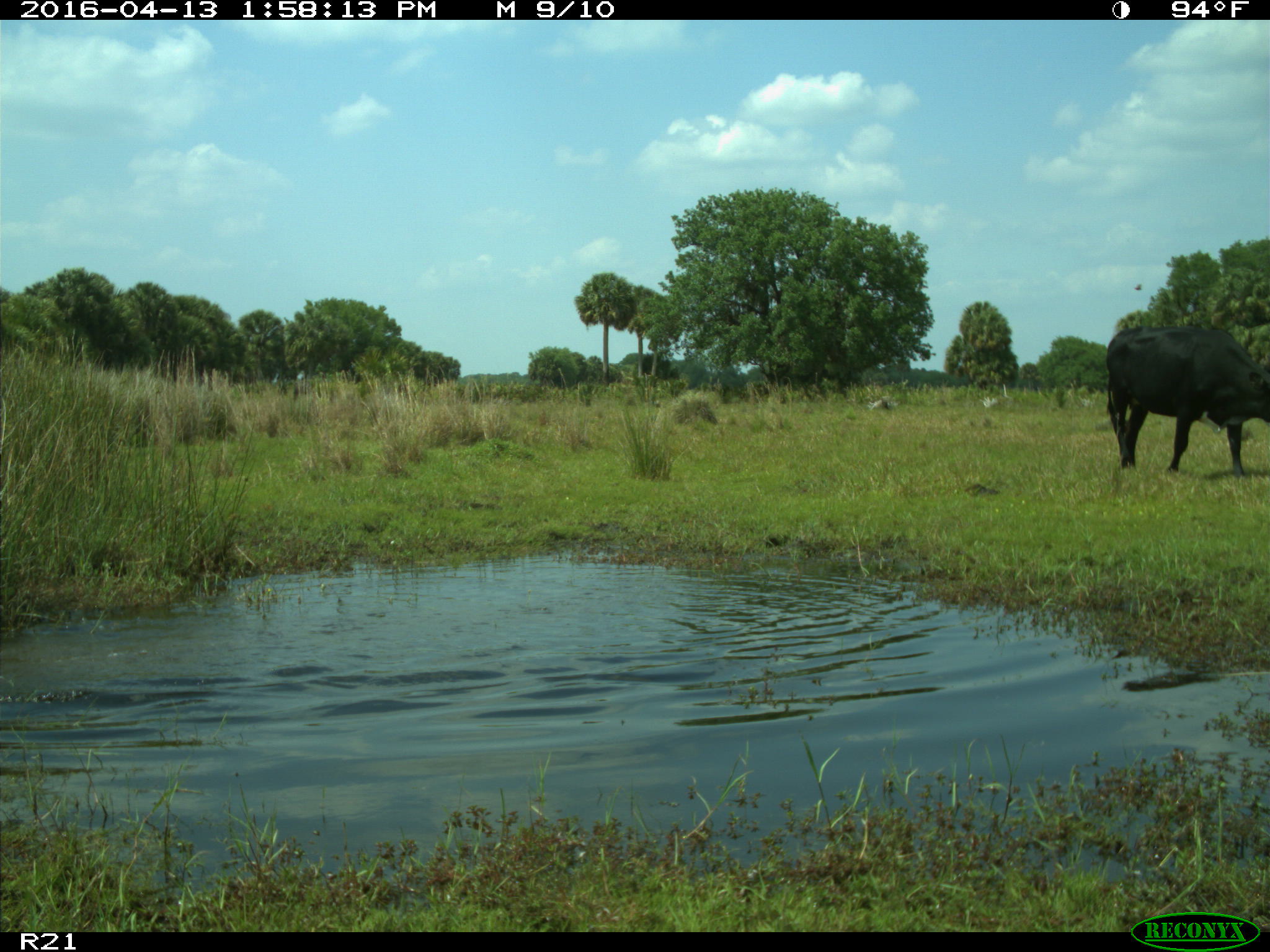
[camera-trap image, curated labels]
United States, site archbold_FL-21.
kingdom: Animalia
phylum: Chordata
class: Mammalia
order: Artiodactyla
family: Bovidae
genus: Bos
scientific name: Bos taurus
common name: domestic cow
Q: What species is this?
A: Bos taurus (domestic cow).